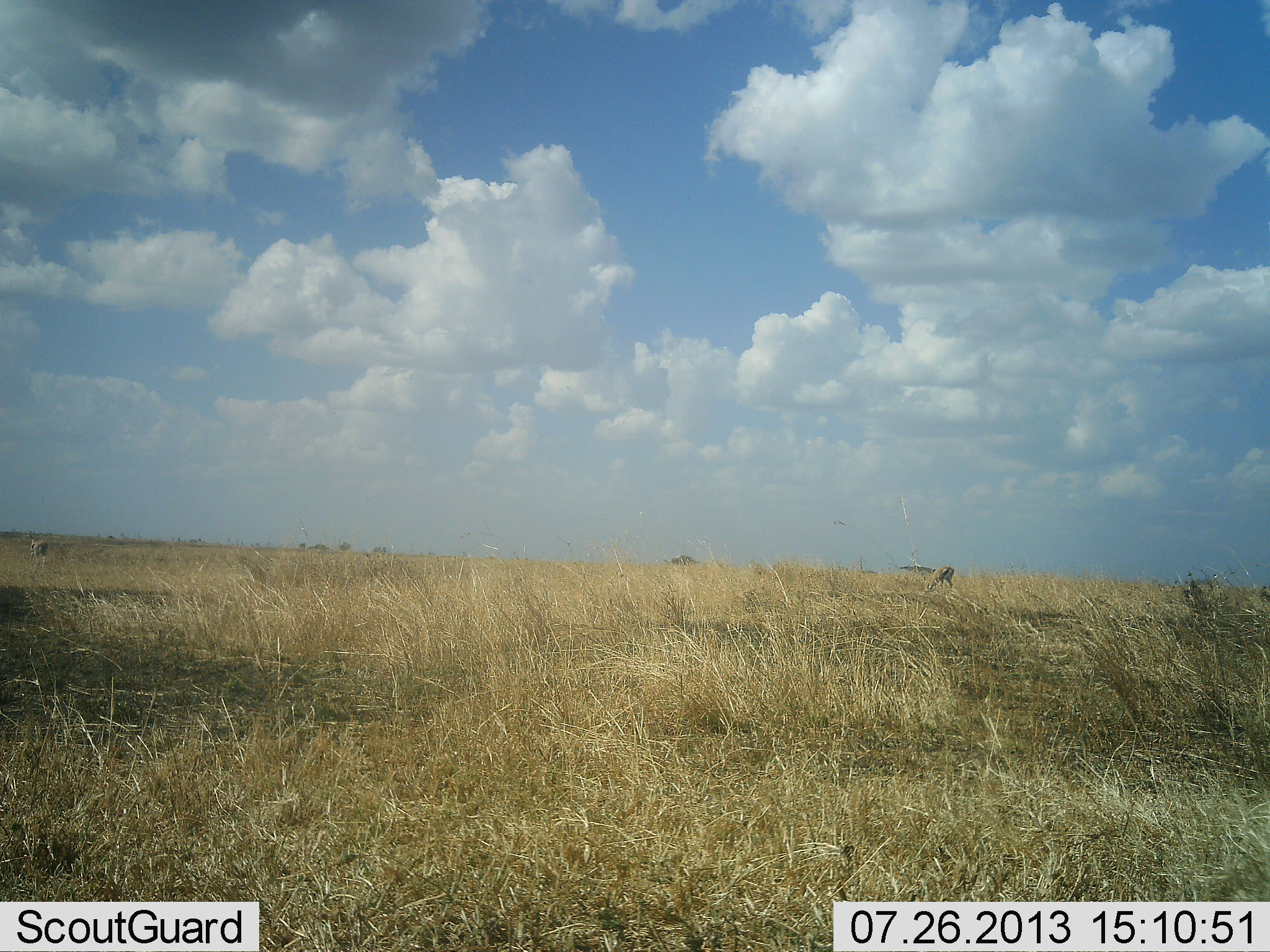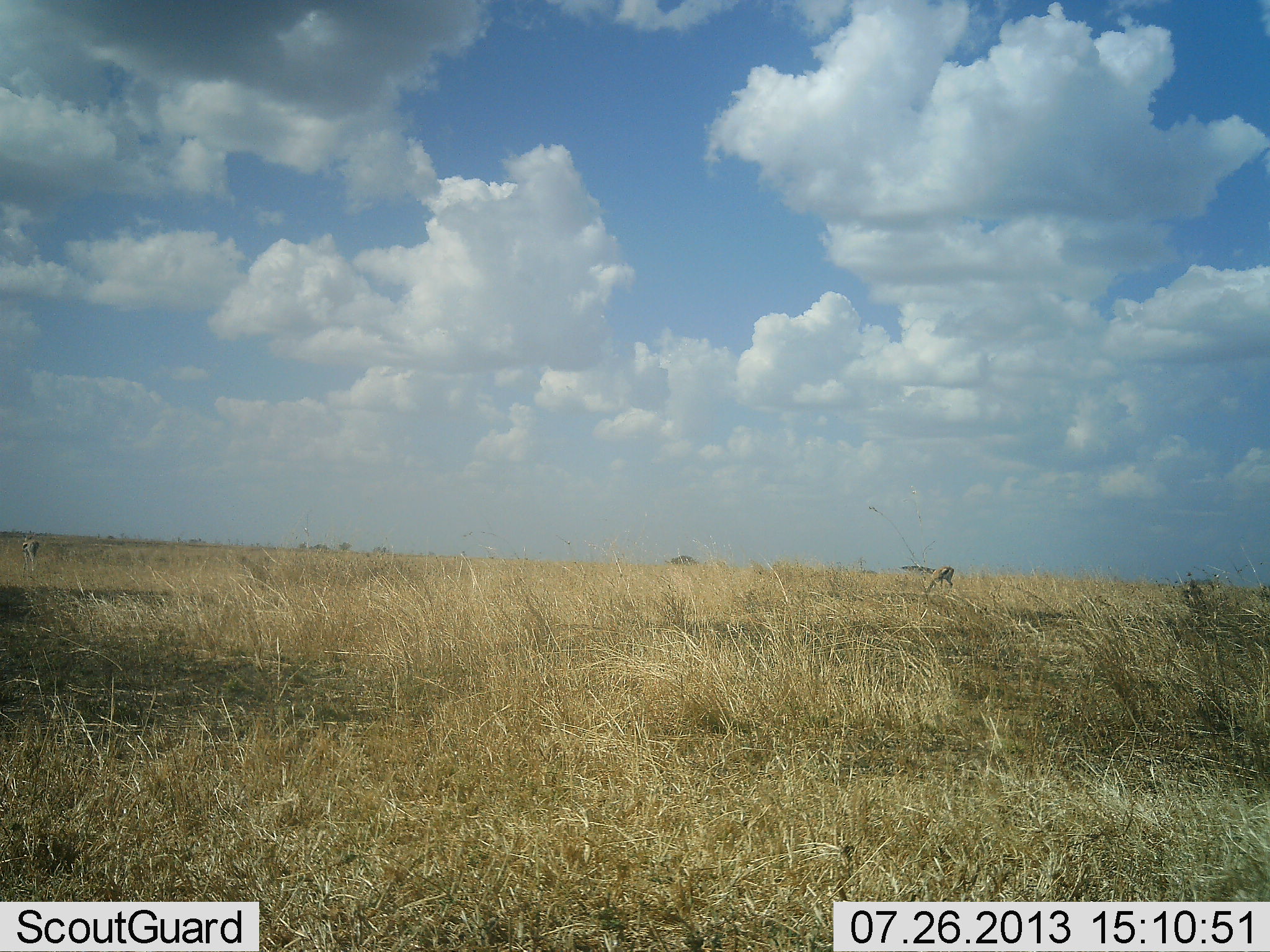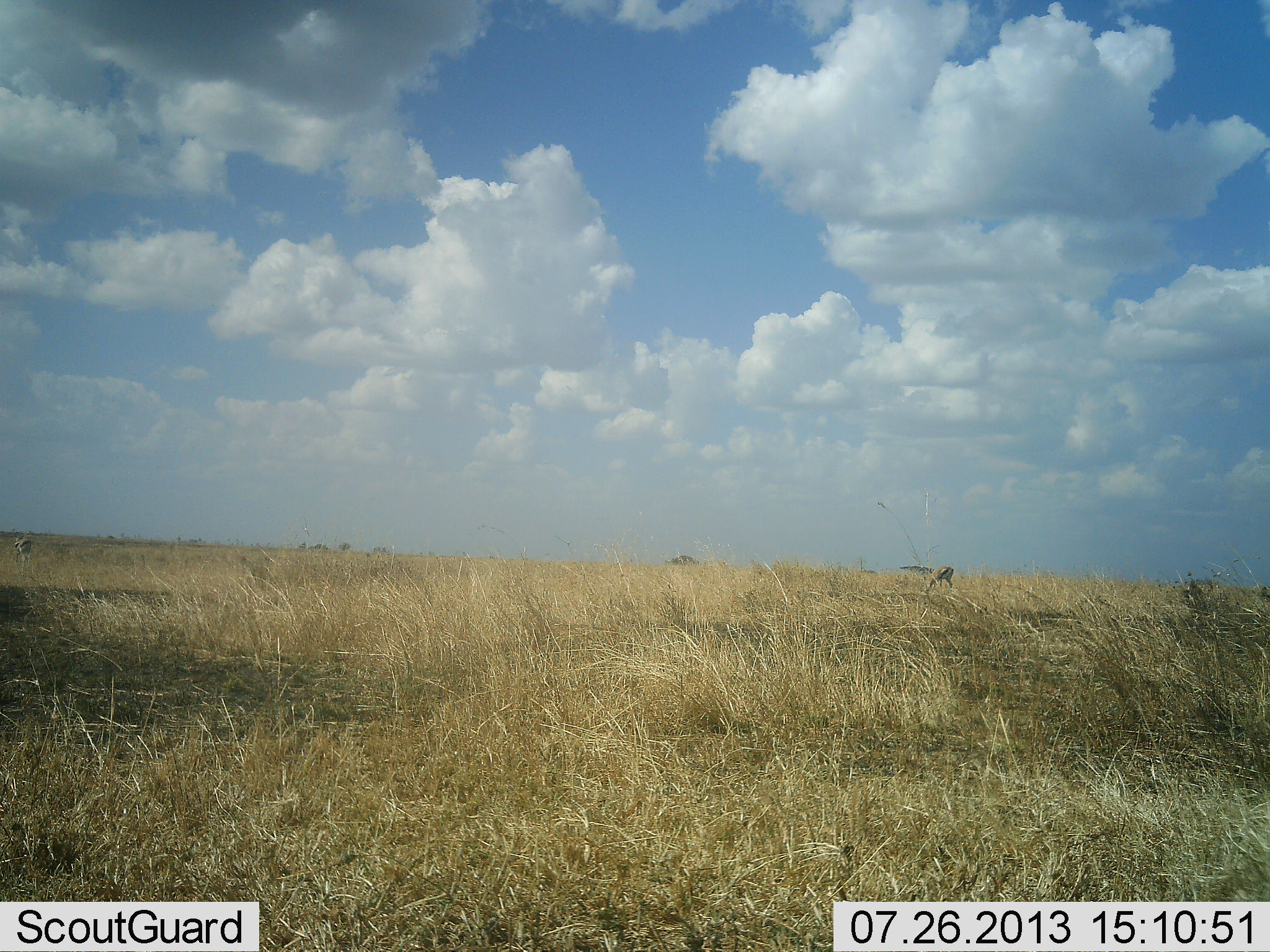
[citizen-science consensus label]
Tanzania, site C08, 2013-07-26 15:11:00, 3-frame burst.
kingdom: Animalia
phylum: Chordata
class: Mammalia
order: Artiodactyla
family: Bovidae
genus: Eudorcas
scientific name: Eudorcas thomsonii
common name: thomson's gazelle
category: gazellethomsons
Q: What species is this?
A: Gazellethomsons (thomson's gazelle) (Eudorcas thomsonii).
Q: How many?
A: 2.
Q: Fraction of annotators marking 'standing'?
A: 25%.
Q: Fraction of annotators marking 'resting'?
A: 0%.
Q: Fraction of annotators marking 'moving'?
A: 62%.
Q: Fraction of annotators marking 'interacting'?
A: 0%.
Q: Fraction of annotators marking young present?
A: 0%.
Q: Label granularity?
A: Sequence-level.